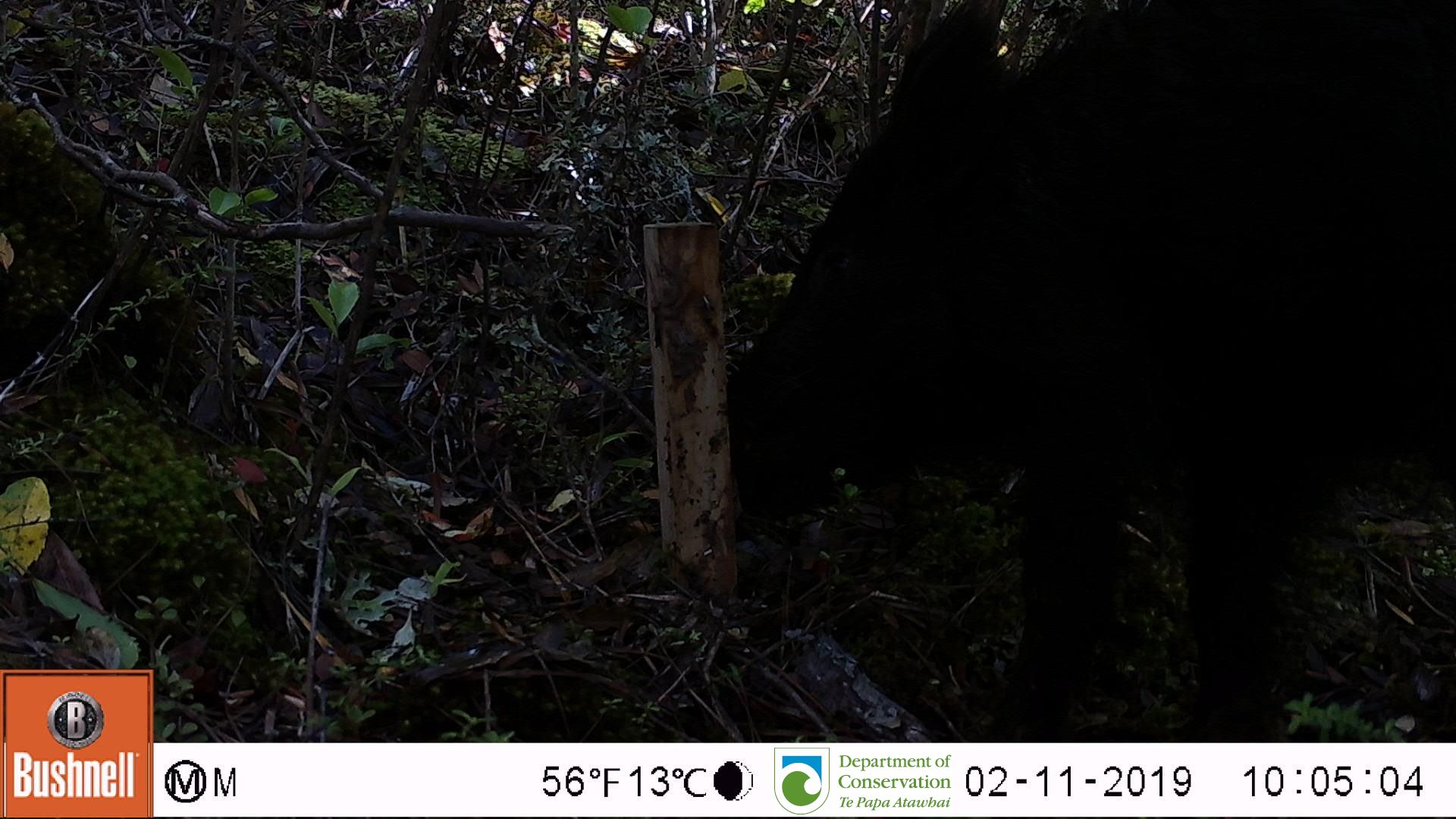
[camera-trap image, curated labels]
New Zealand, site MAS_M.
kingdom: Animalia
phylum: Chordata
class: Mammalia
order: Artiodactyla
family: Suidae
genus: Sus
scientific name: Sus scrofa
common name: pig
Pig (Sus scrofa).